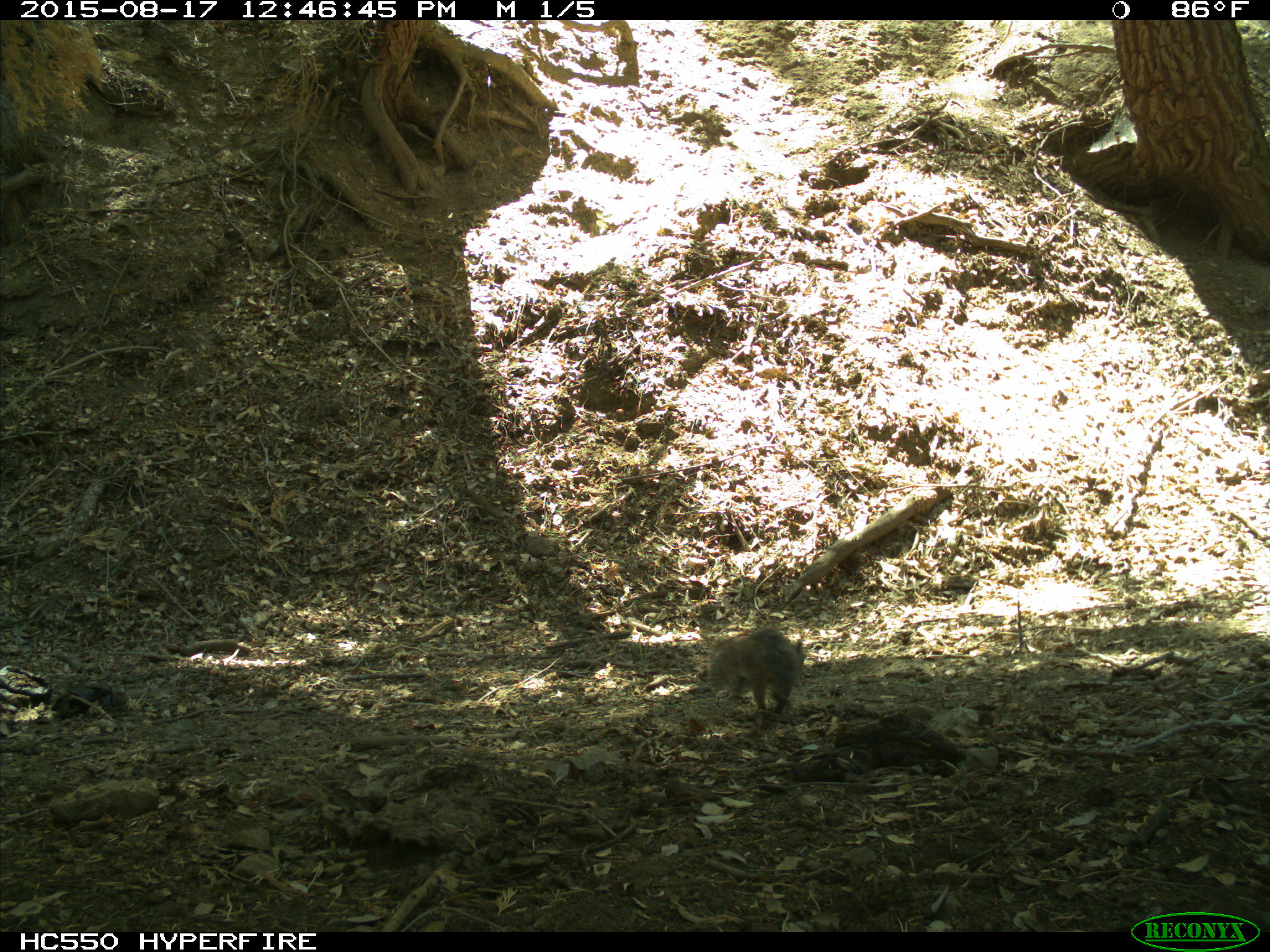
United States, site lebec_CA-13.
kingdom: Animalia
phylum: Chordata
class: Mammalia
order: Rodentia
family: Sciuridae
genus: Sciurus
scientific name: Sciurus carolinensis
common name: eastern gray squirrel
Sciurus carolinensis (eastern gray squirrel).